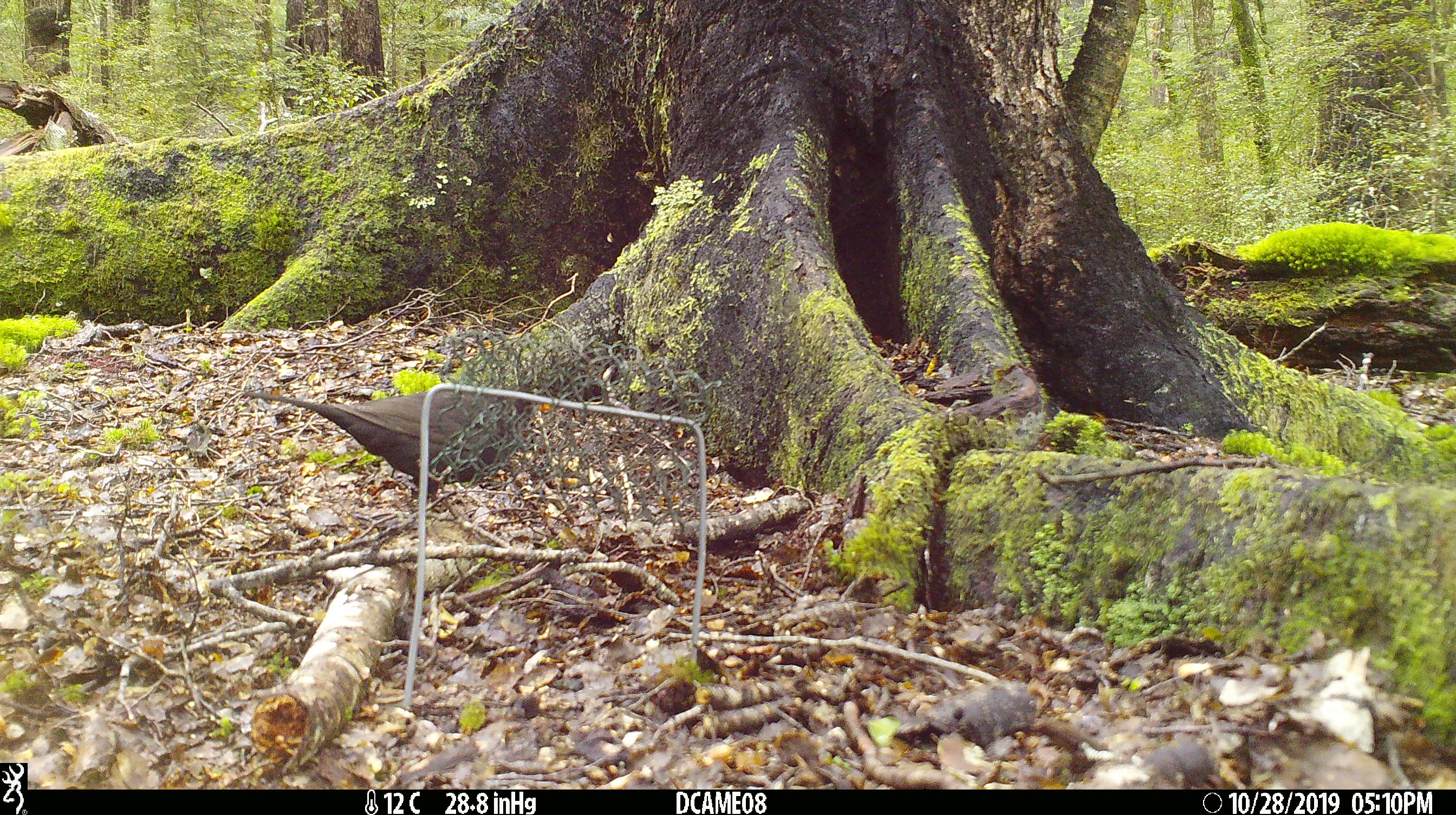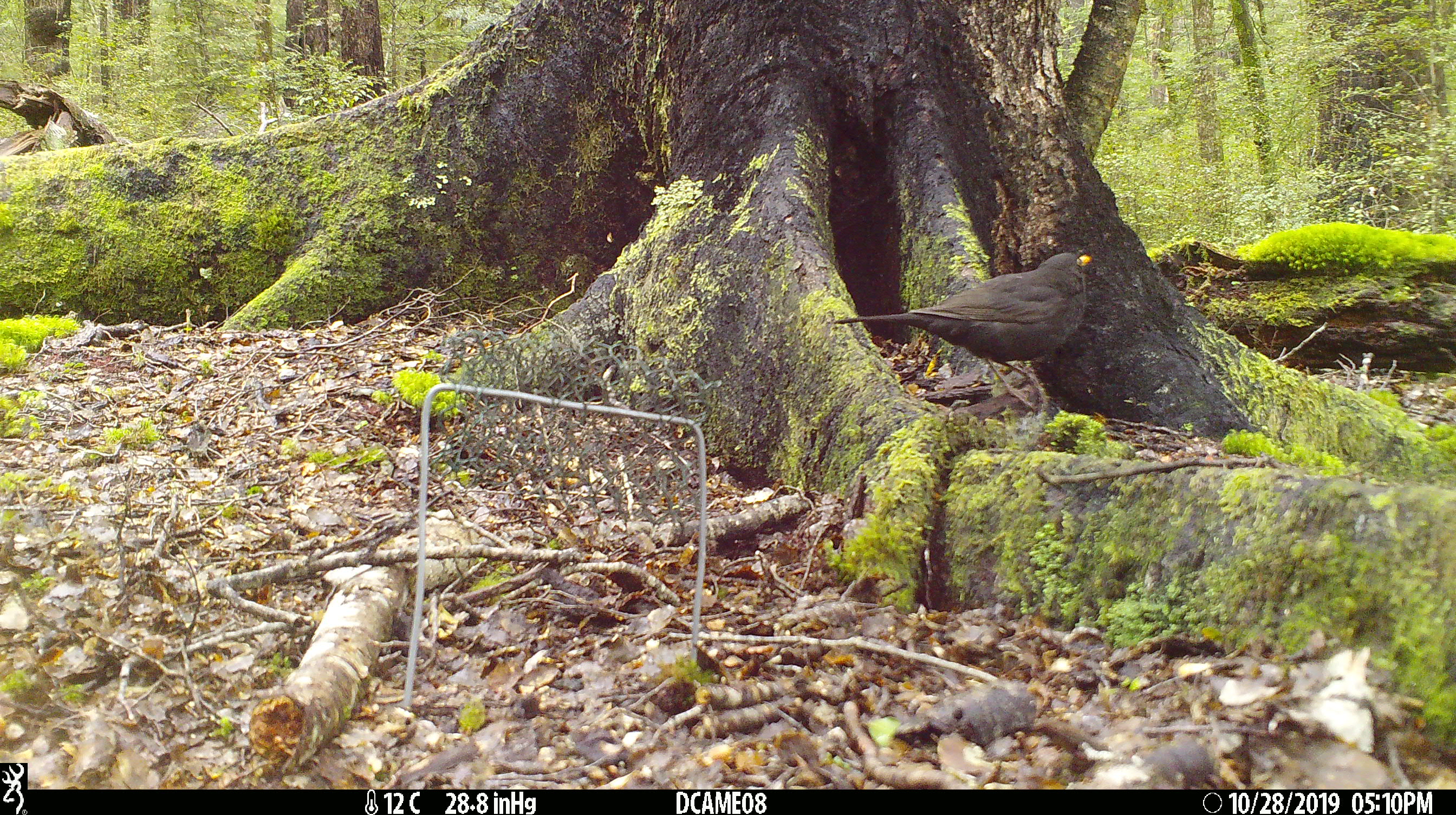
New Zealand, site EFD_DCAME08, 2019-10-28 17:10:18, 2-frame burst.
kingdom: Animalia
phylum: Chordata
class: Aves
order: Passeriformes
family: Turdidae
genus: Turdus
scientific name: Turdus merula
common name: eurasian blackbird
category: blackbird